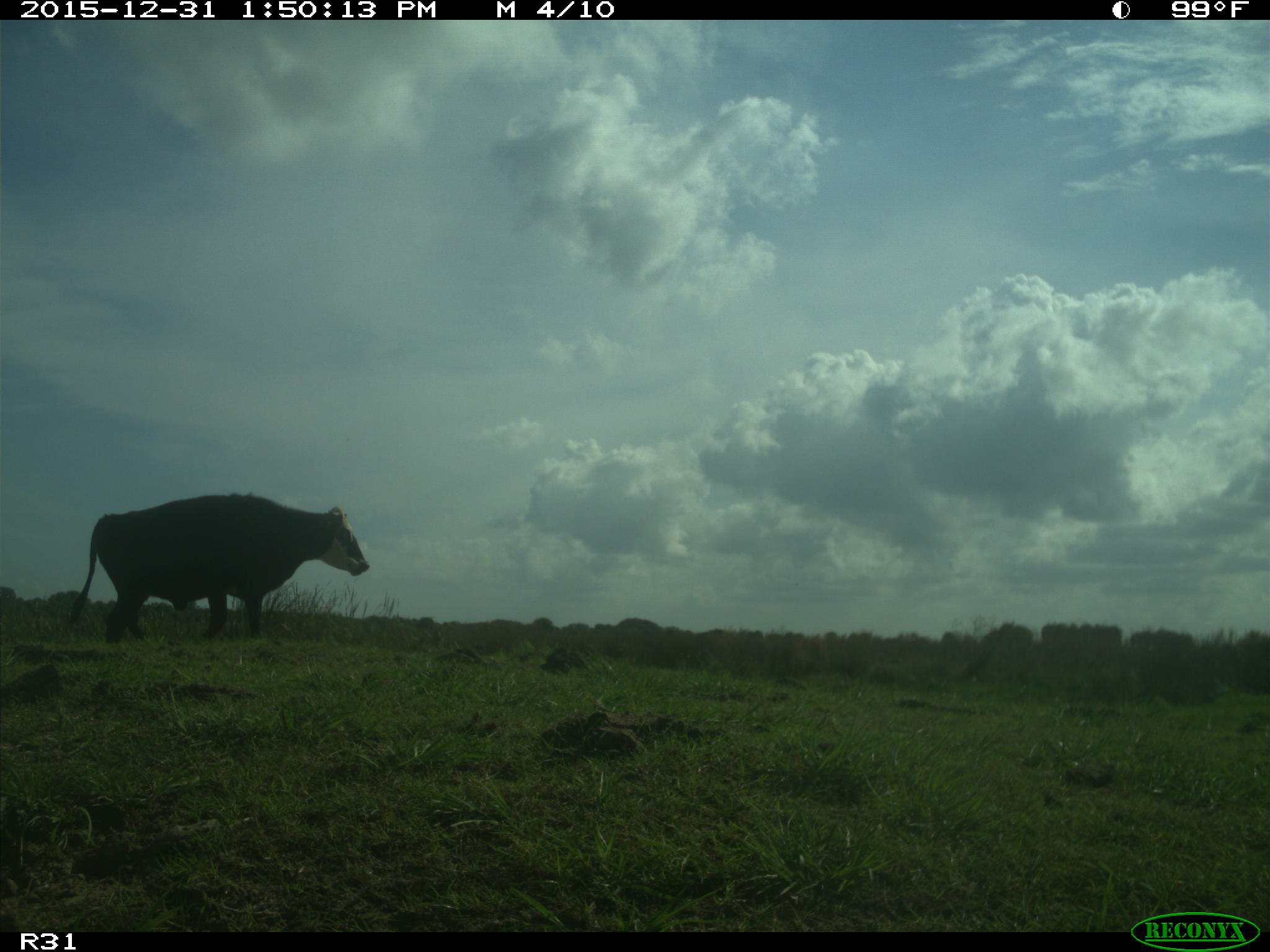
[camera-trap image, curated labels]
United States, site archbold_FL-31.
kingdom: Animalia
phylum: Chordata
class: Mammalia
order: Artiodactyla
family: Bovidae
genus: Bos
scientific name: Bos taurus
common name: domestic cow